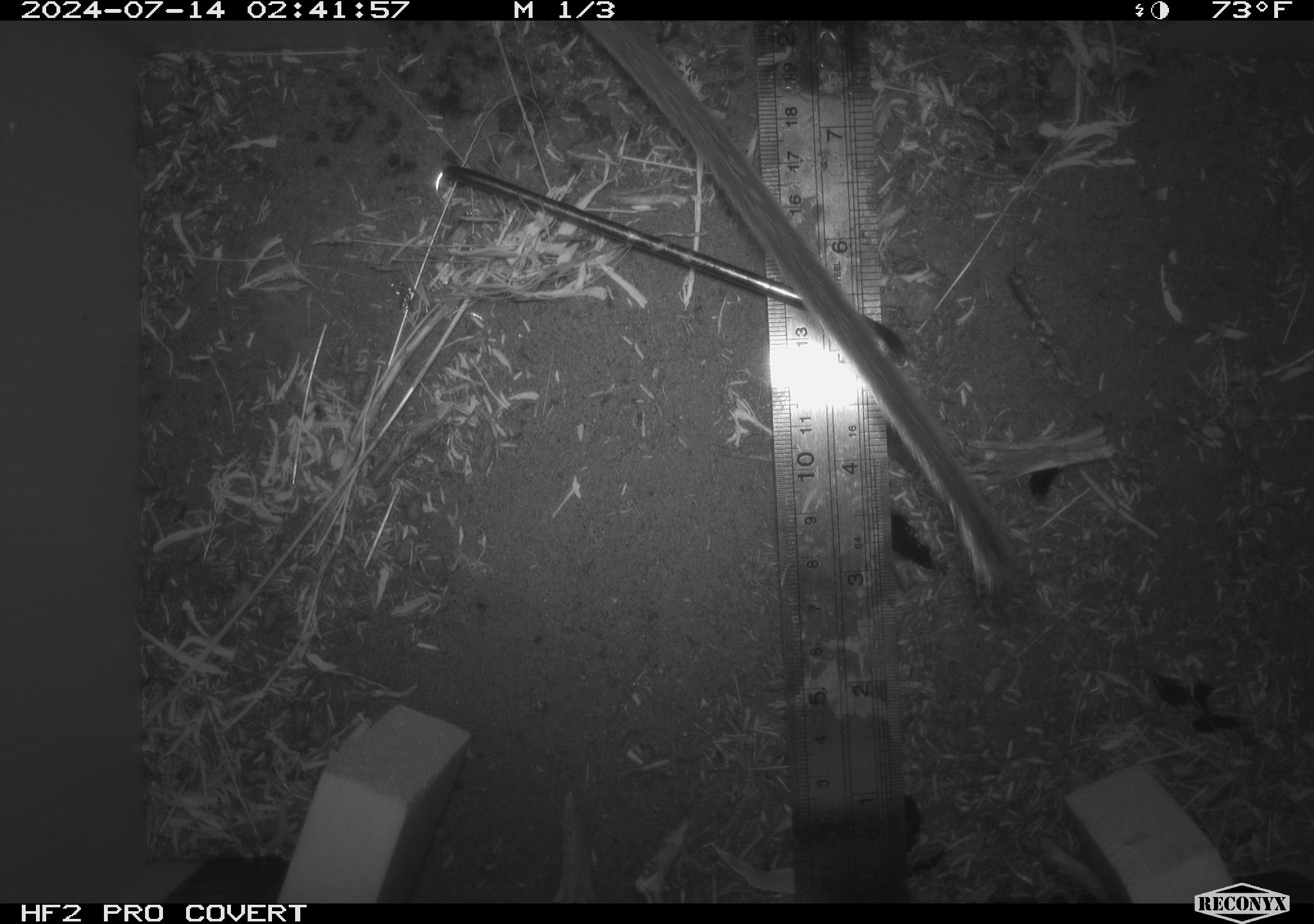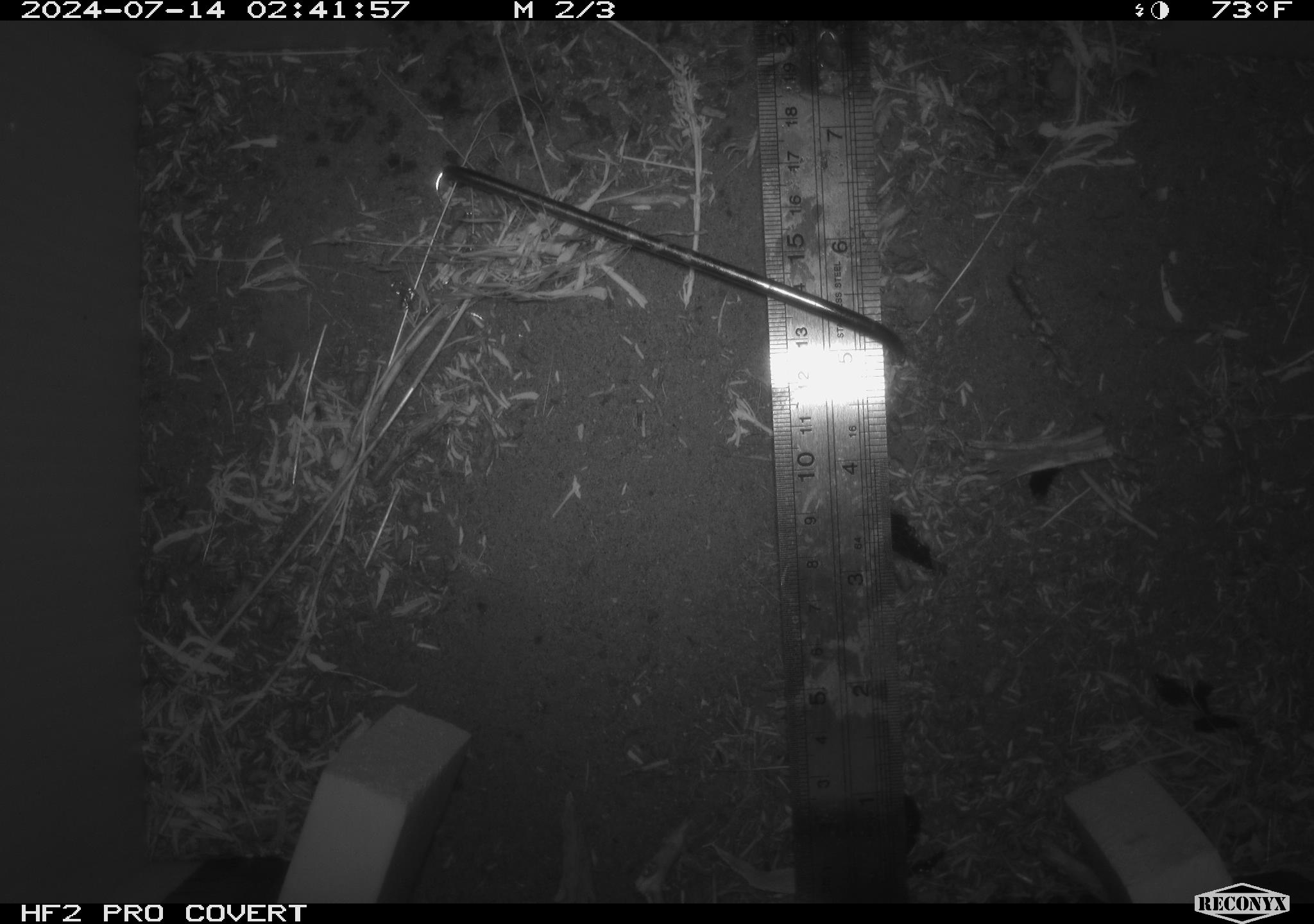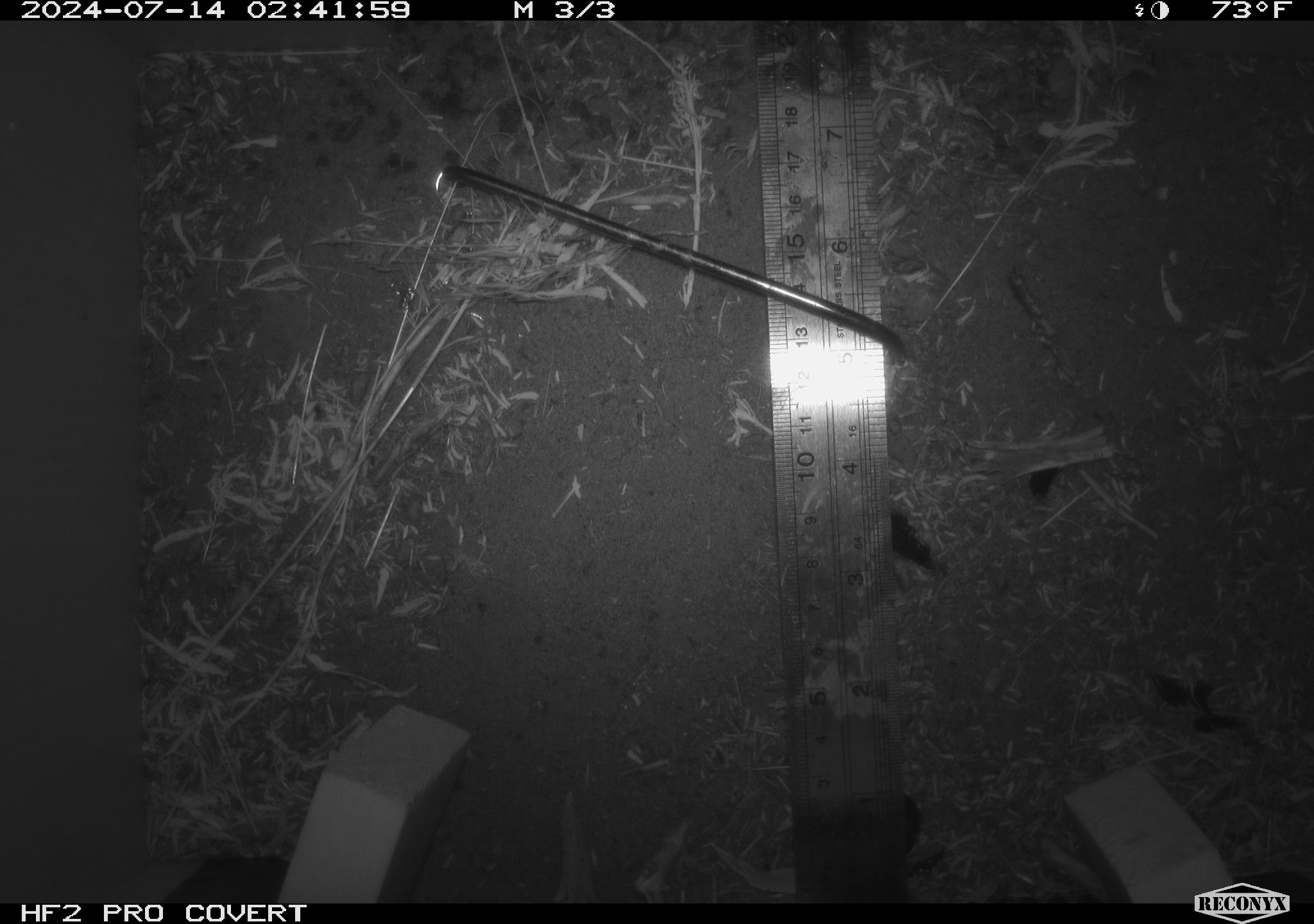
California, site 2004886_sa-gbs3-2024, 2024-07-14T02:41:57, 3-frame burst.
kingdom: Animalia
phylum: Chordata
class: Mammalia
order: Rodentia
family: Cricetidae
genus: Neotoma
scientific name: Neotoma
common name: pack rat or woodrat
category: neotoma species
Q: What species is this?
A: Neotoma species (pack rat or woodrat) (Neotoma).